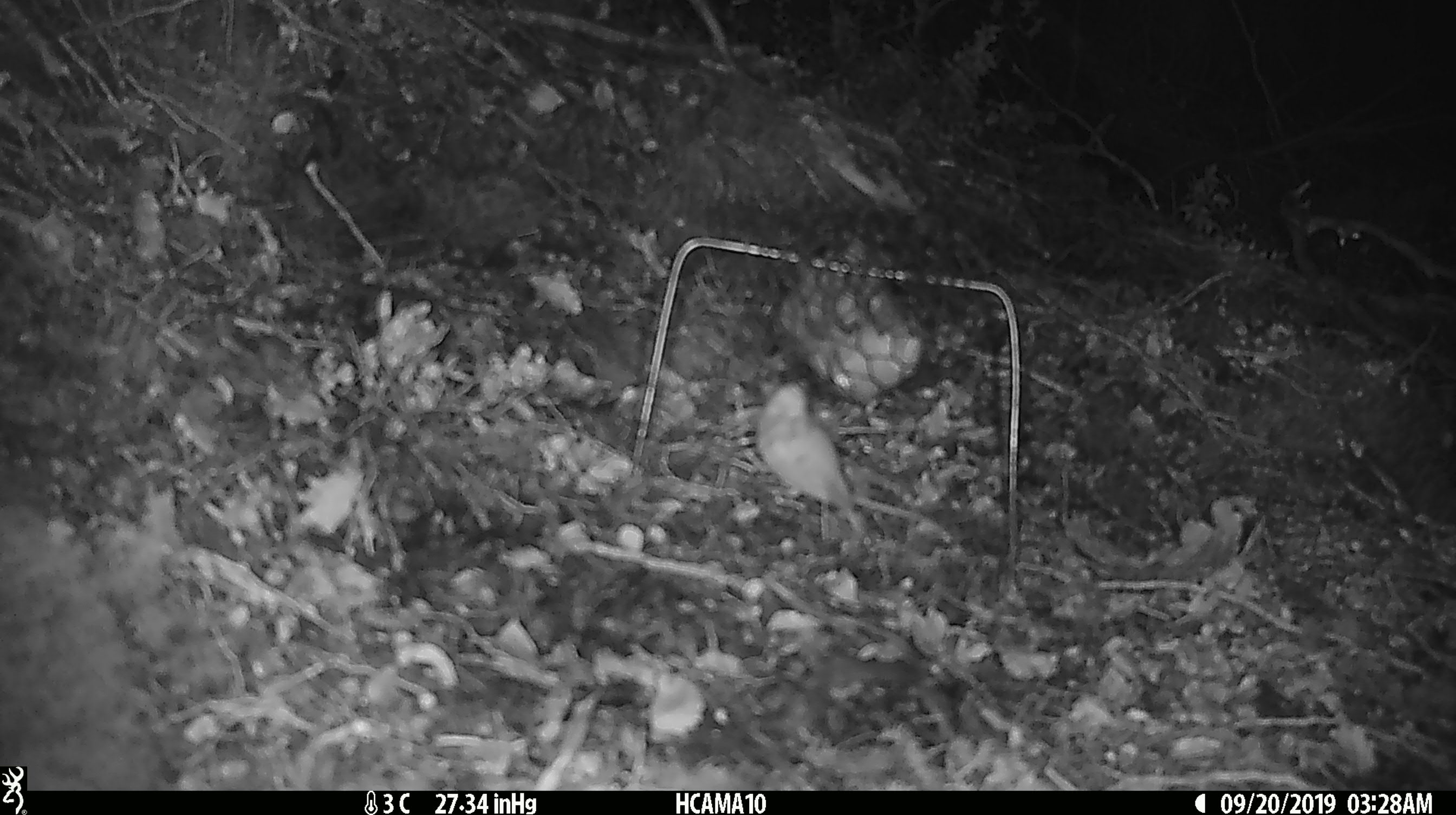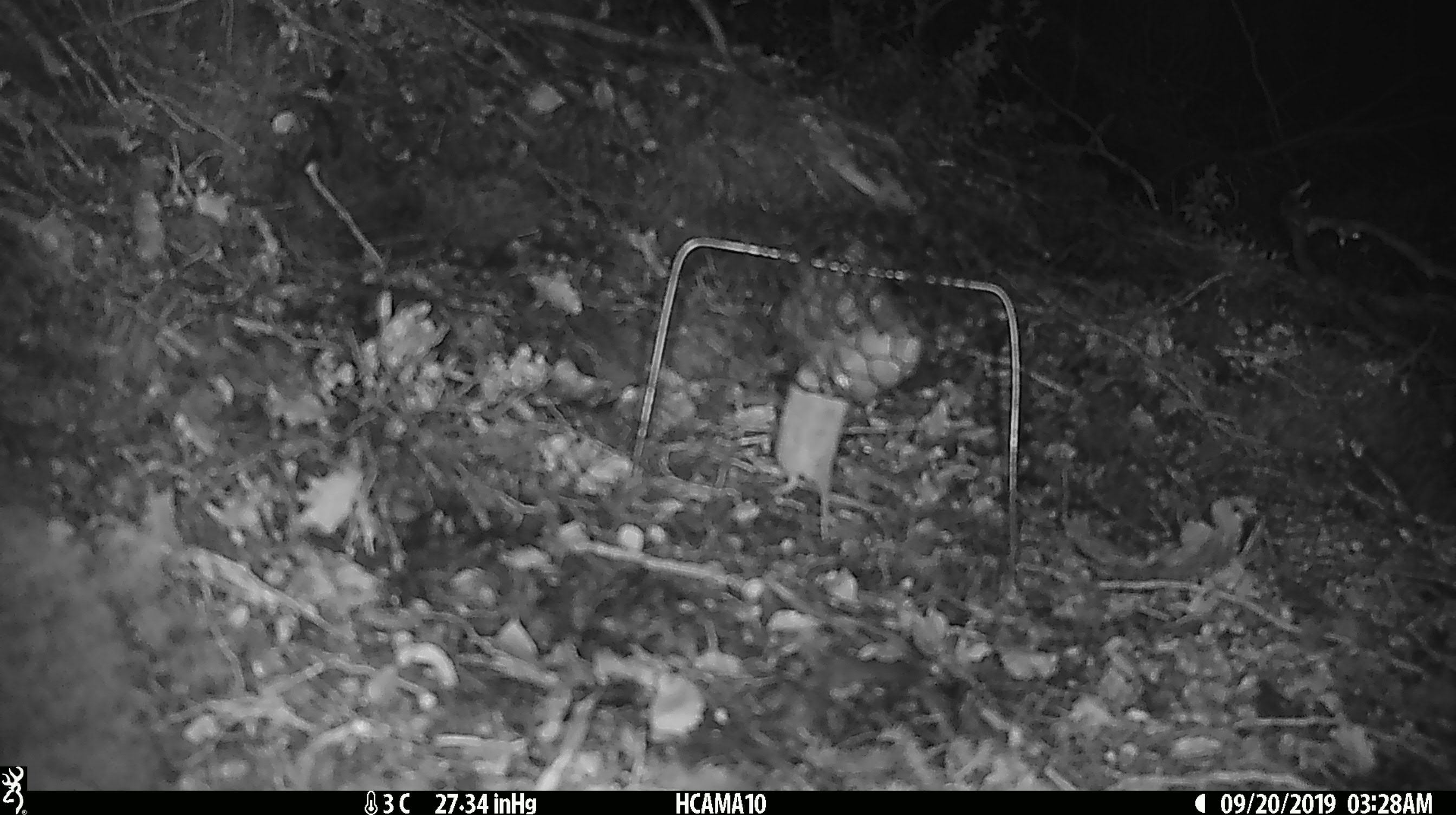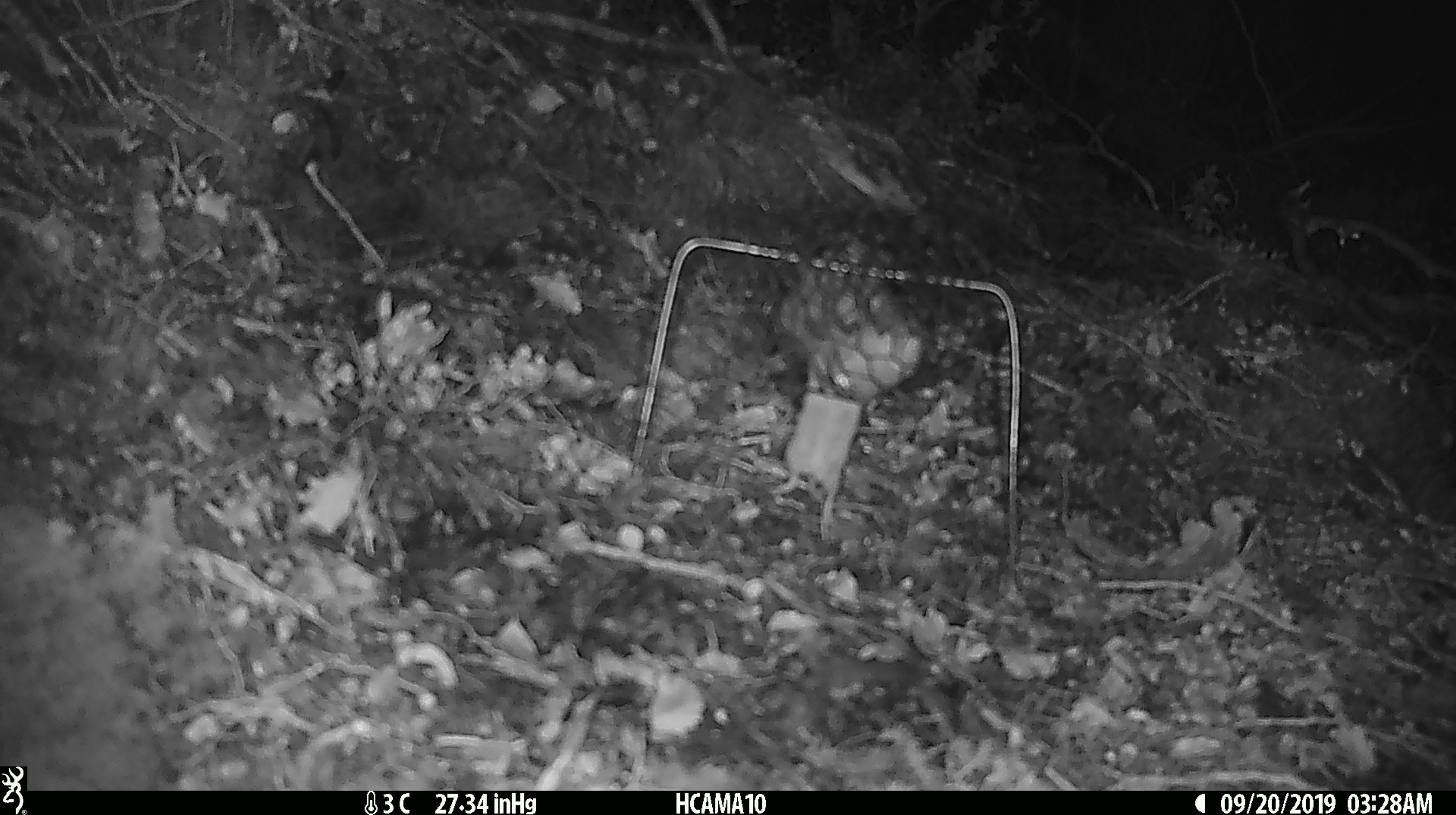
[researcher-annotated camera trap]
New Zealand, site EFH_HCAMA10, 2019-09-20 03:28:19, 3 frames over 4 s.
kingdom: Animalia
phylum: Chordata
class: Mammalia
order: Rodentia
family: Muridae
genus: Mus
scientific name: Mus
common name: mouse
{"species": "mouse (Mus)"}